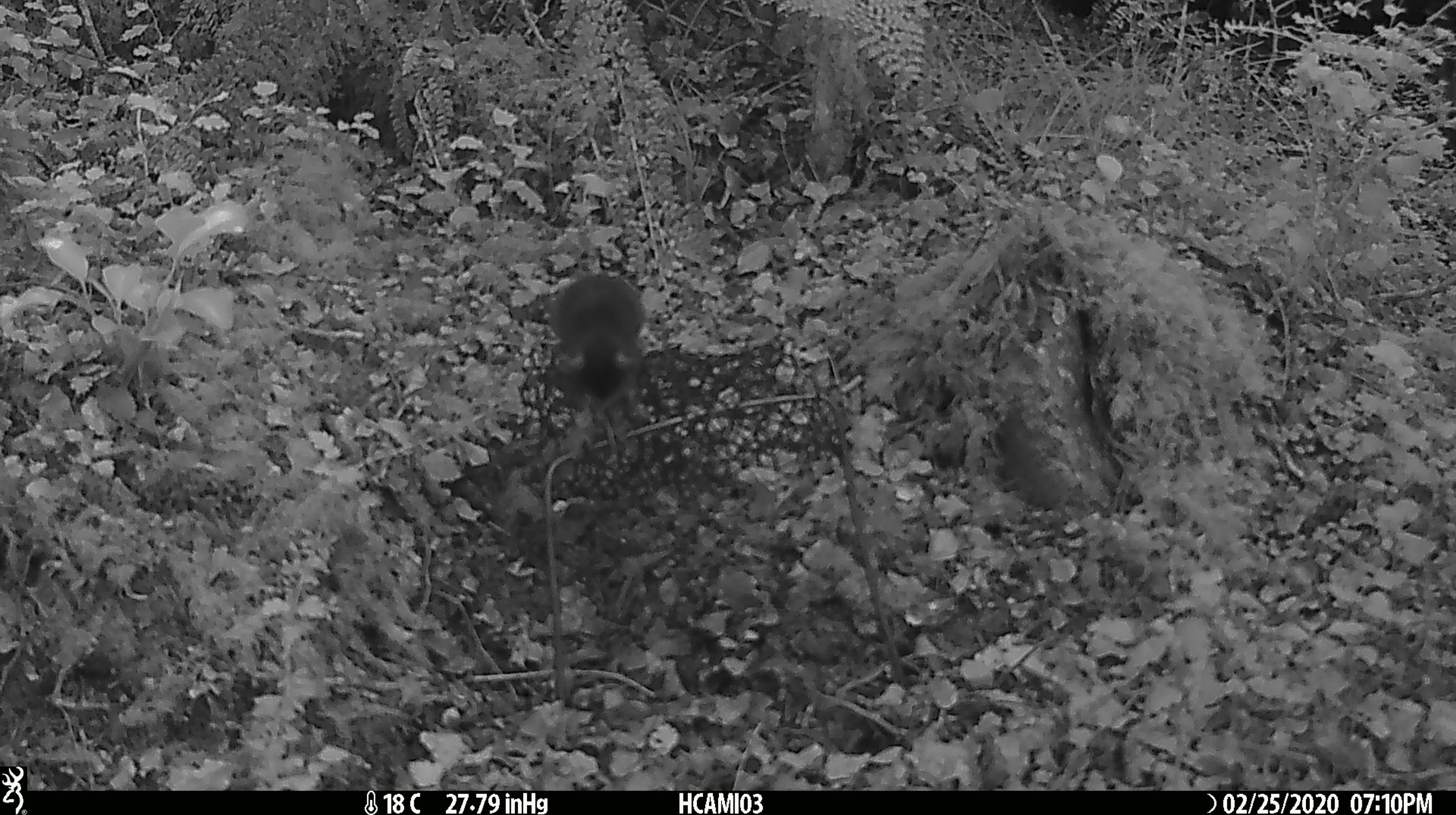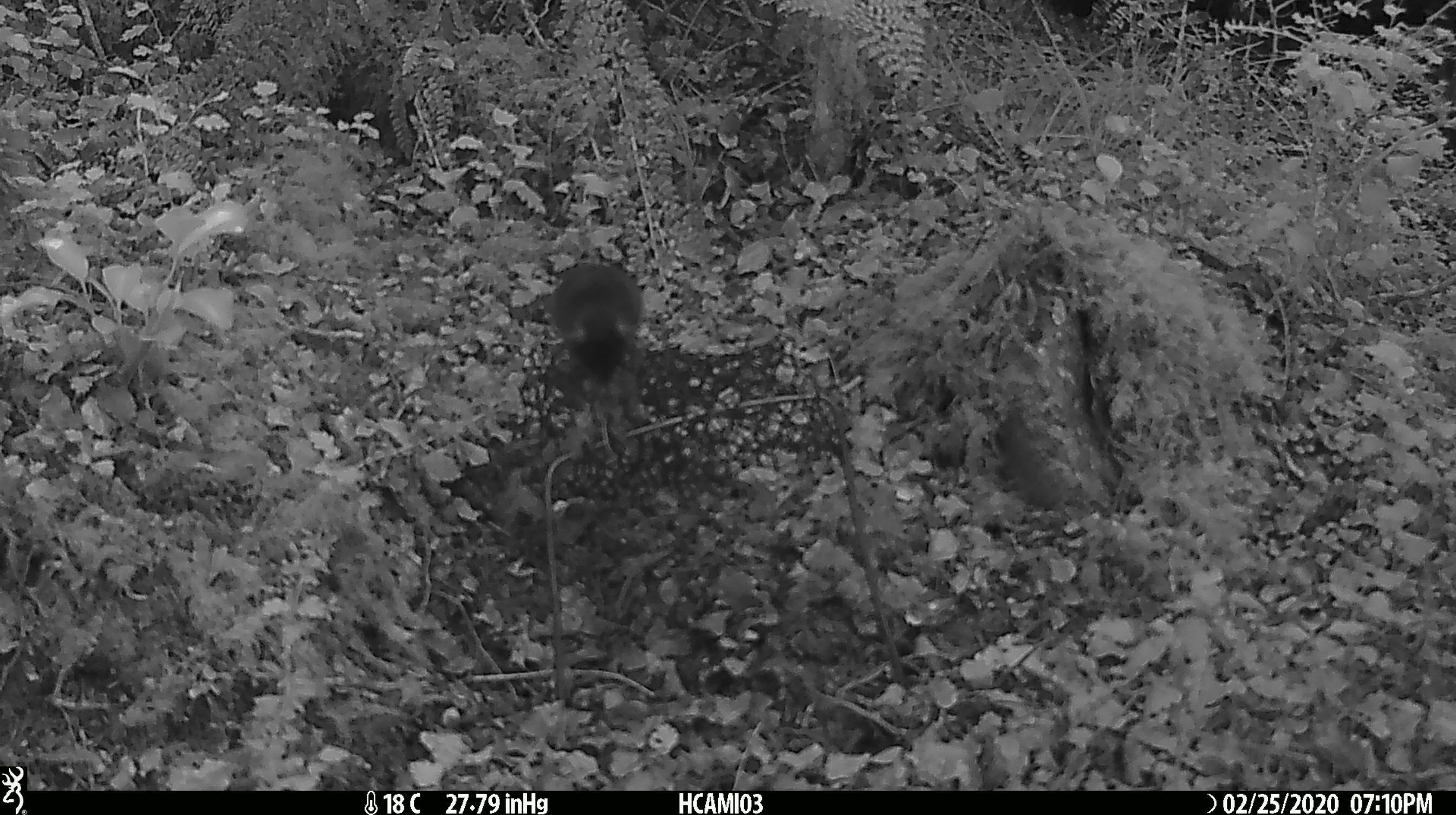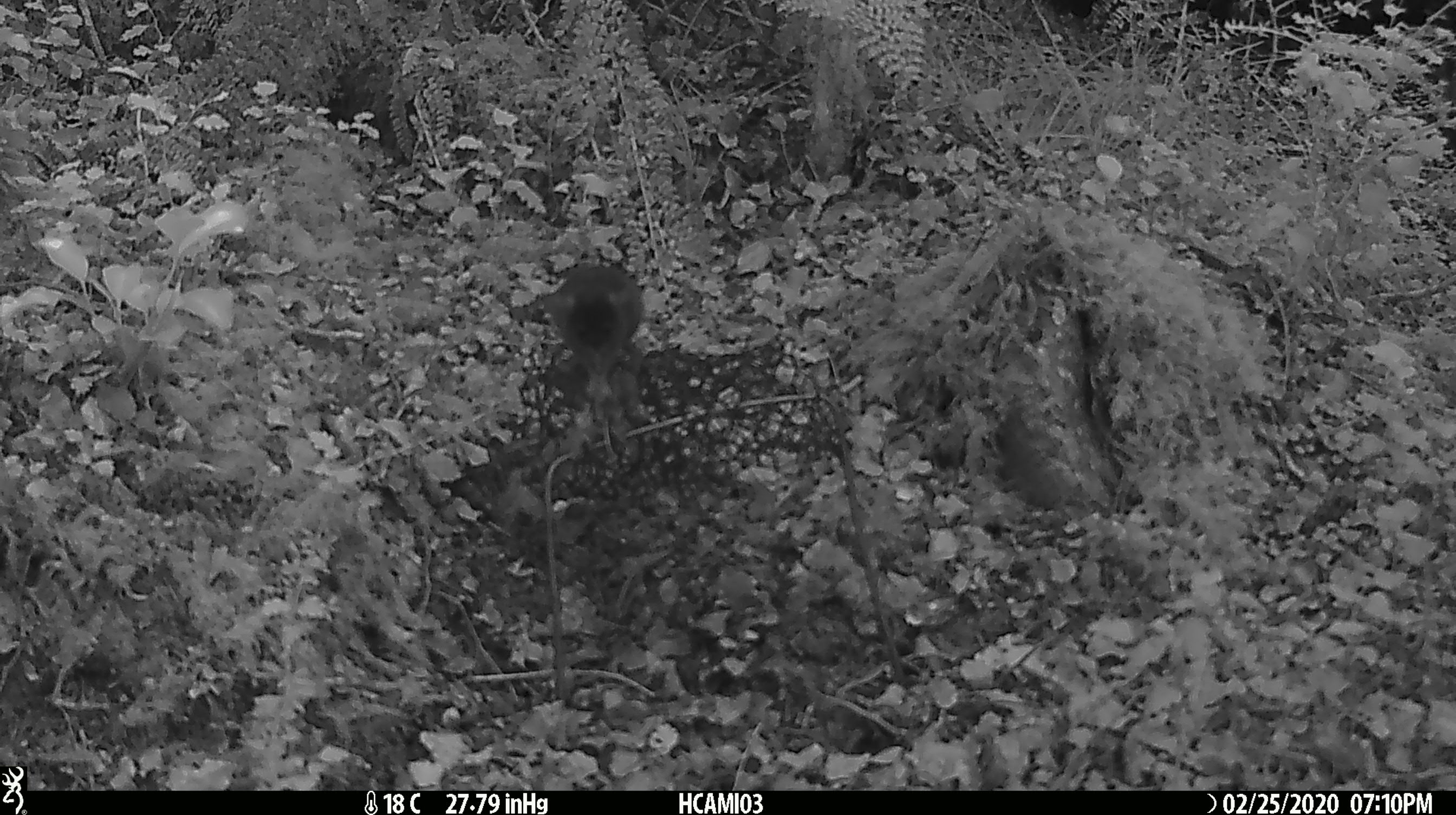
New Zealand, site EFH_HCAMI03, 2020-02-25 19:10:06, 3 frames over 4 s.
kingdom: Animalia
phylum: Chordata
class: Mammalia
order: Rodentia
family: Muridae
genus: Mus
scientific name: Mus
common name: mouse